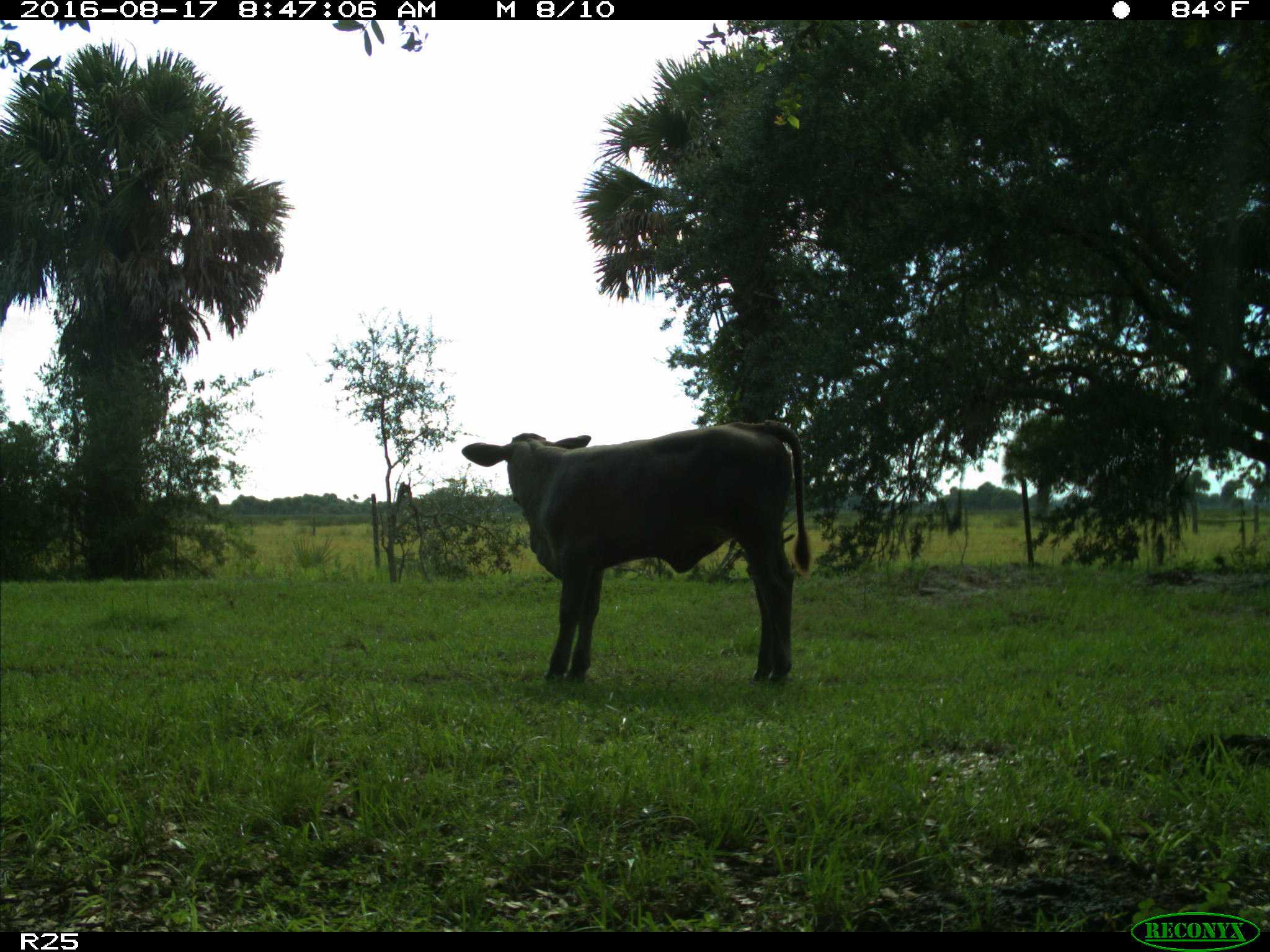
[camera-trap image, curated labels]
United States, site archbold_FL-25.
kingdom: Animalia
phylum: Chordata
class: Mammalia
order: Artiodactyla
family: Bovidae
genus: Bos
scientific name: Bos taurus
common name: domestic cow